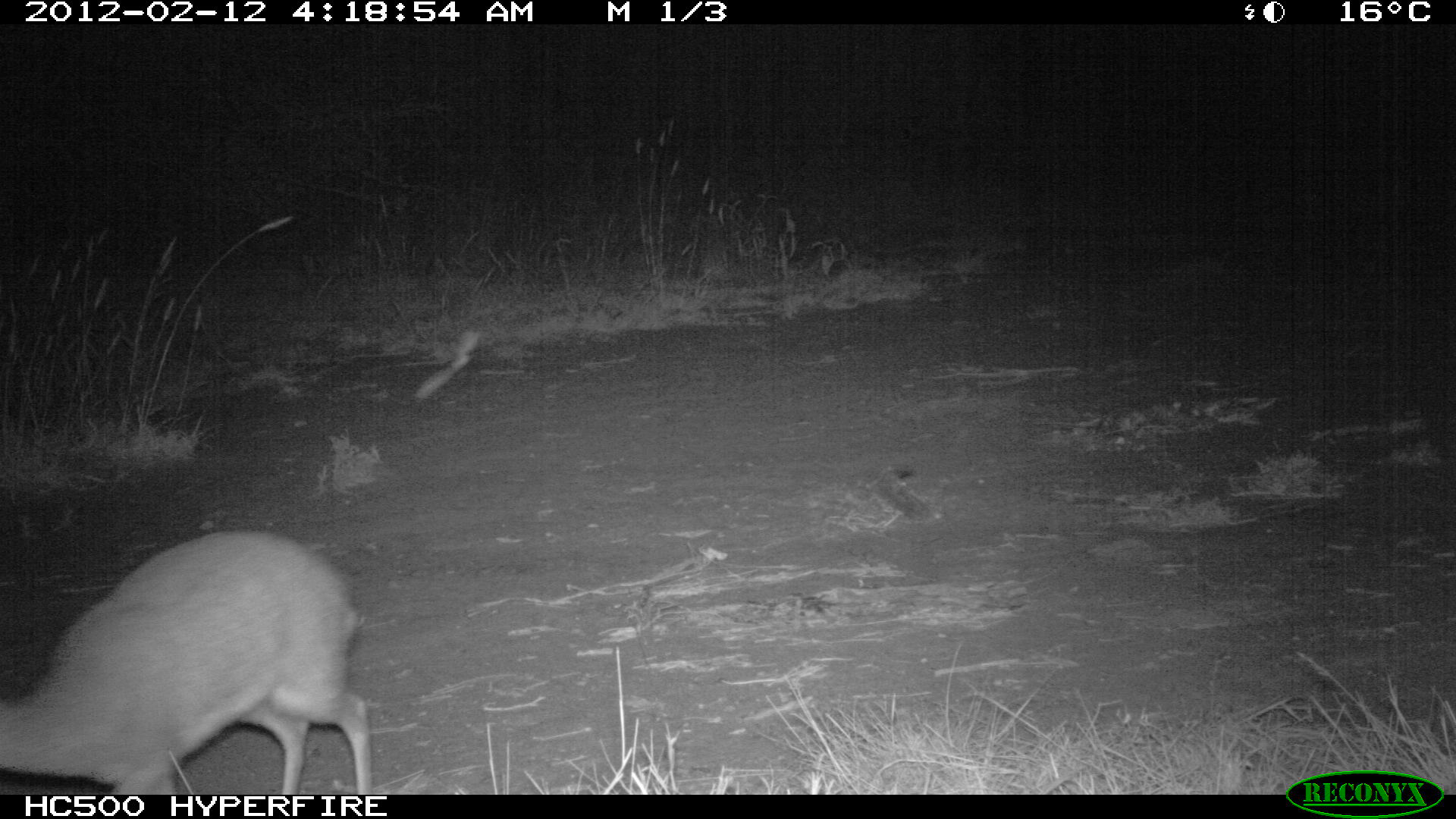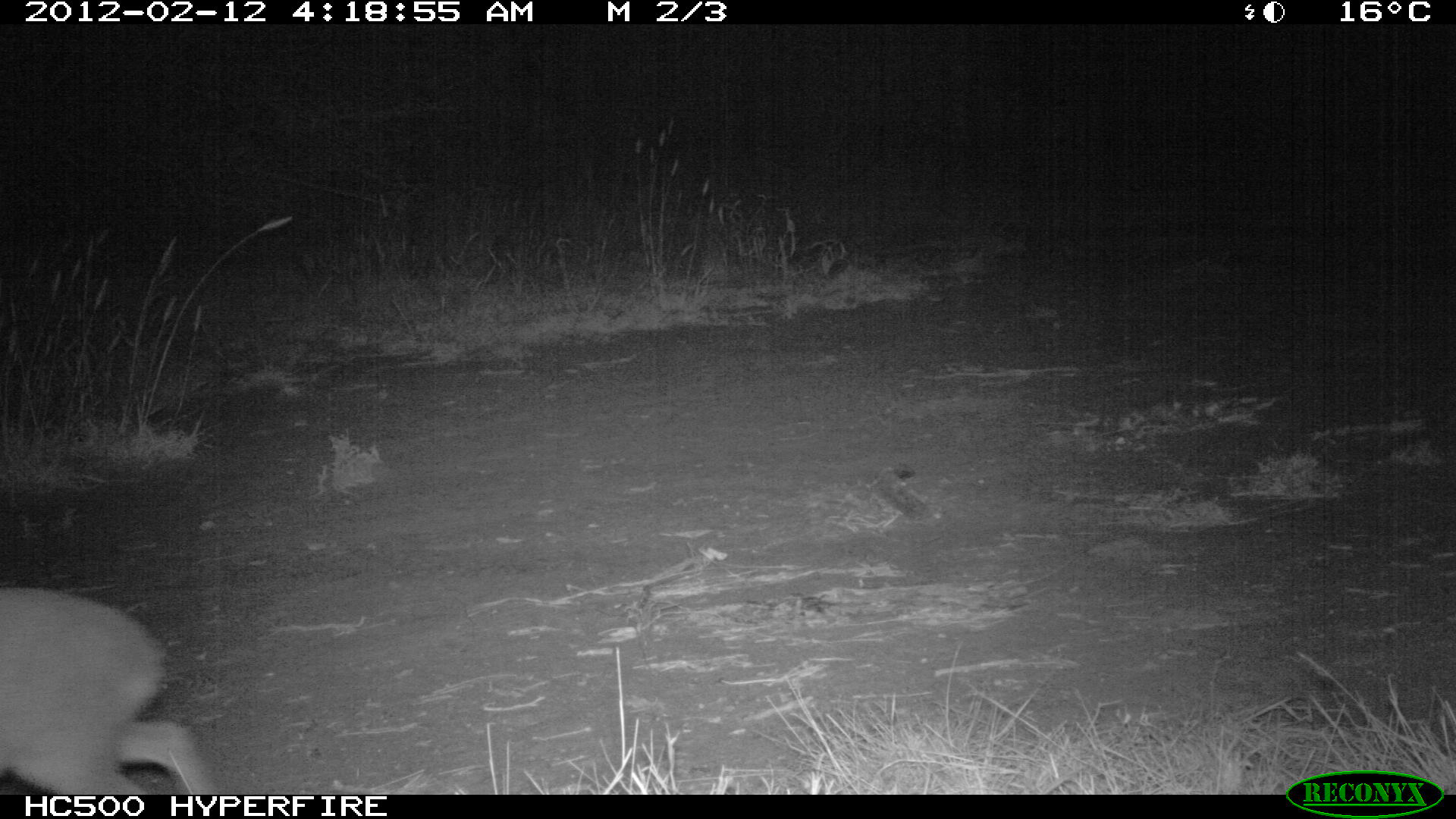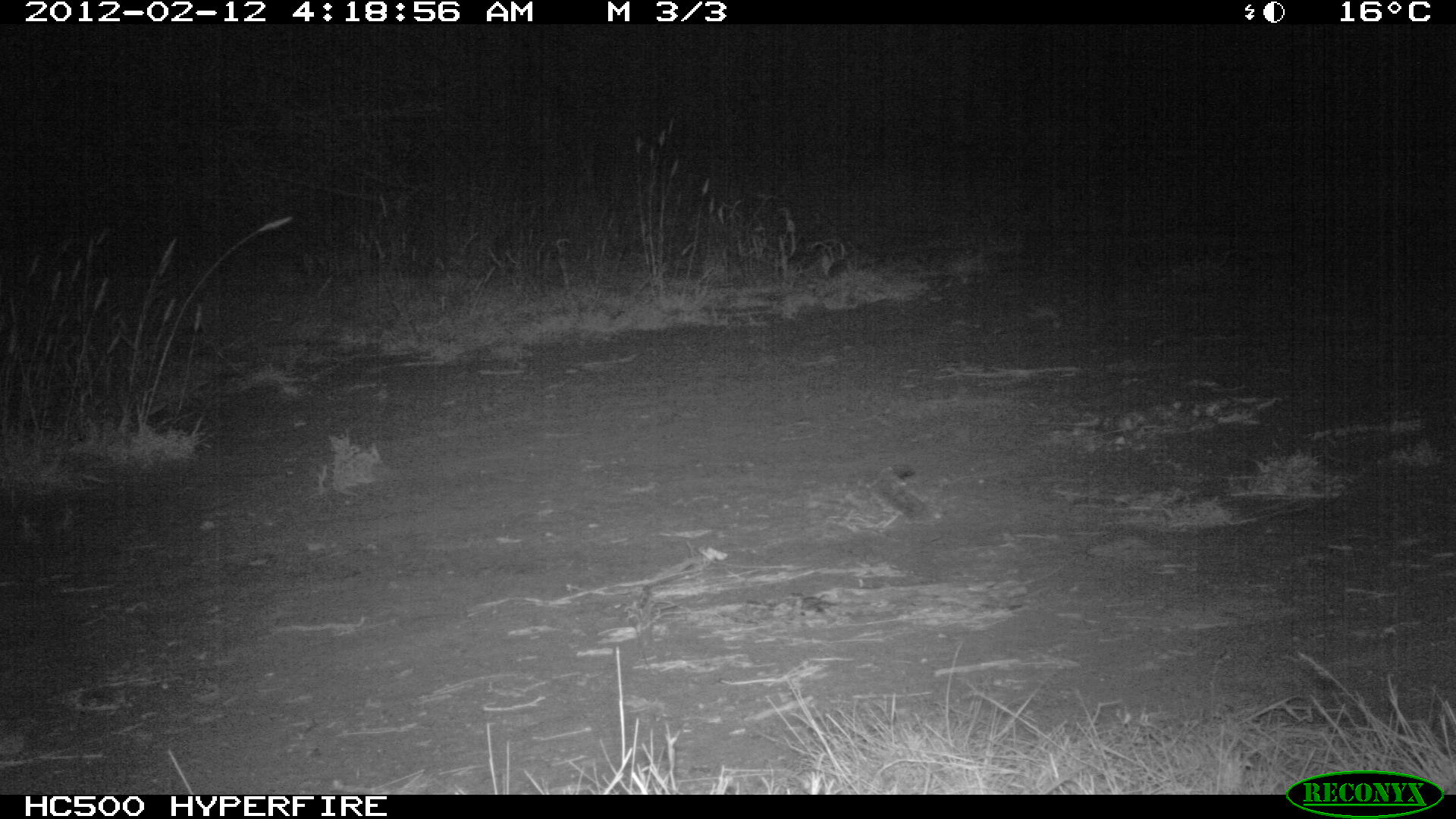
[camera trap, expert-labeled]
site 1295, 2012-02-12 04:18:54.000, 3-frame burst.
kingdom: Animalia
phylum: Chordata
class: Mammalia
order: Artiodactyla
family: Bovidae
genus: Madoqua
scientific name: Madoqua guentheri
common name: günther's dik-dik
Madoqua guentheri (günther's dik-dik), count 1.